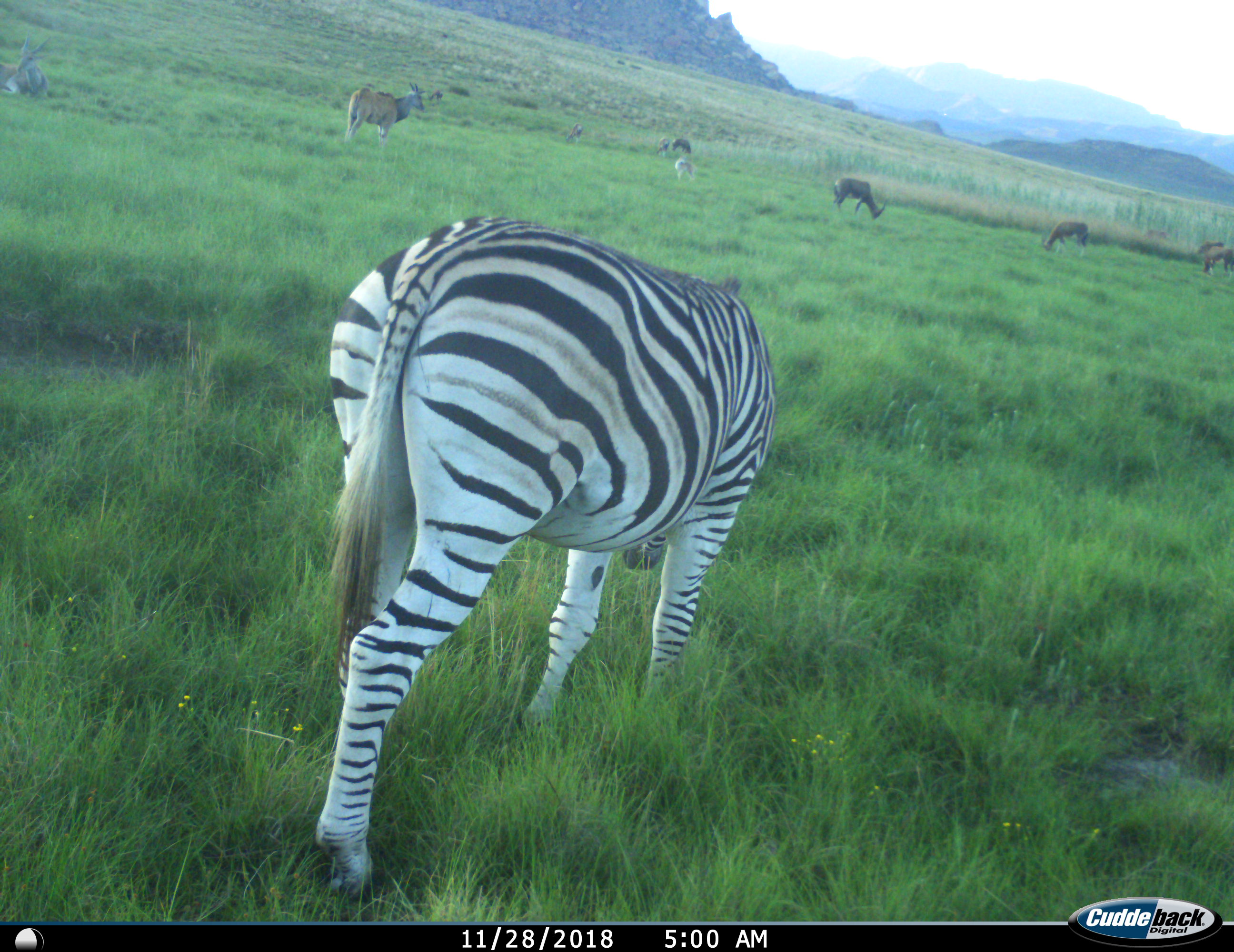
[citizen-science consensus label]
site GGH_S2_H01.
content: unidentified animal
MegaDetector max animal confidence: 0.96